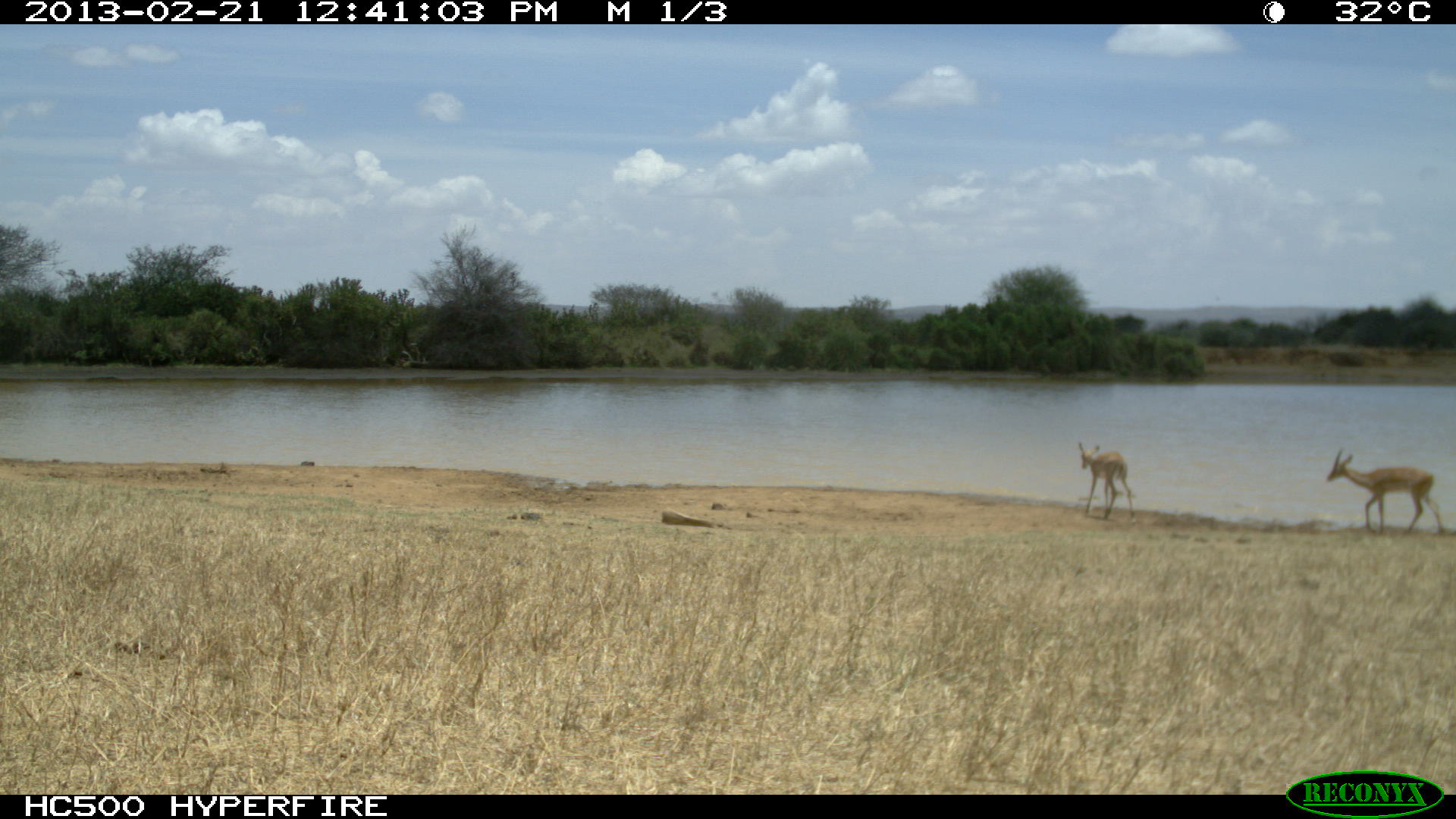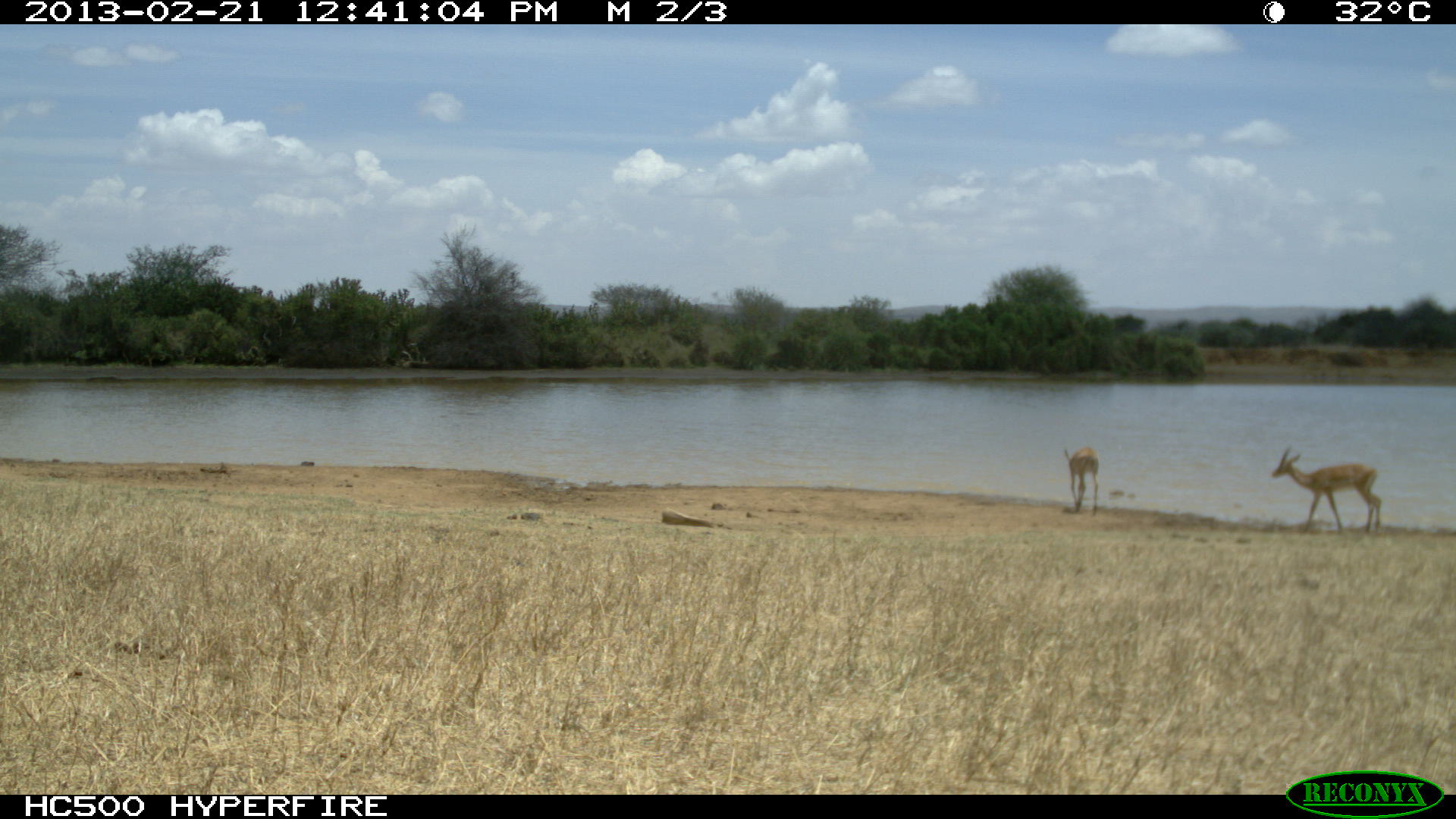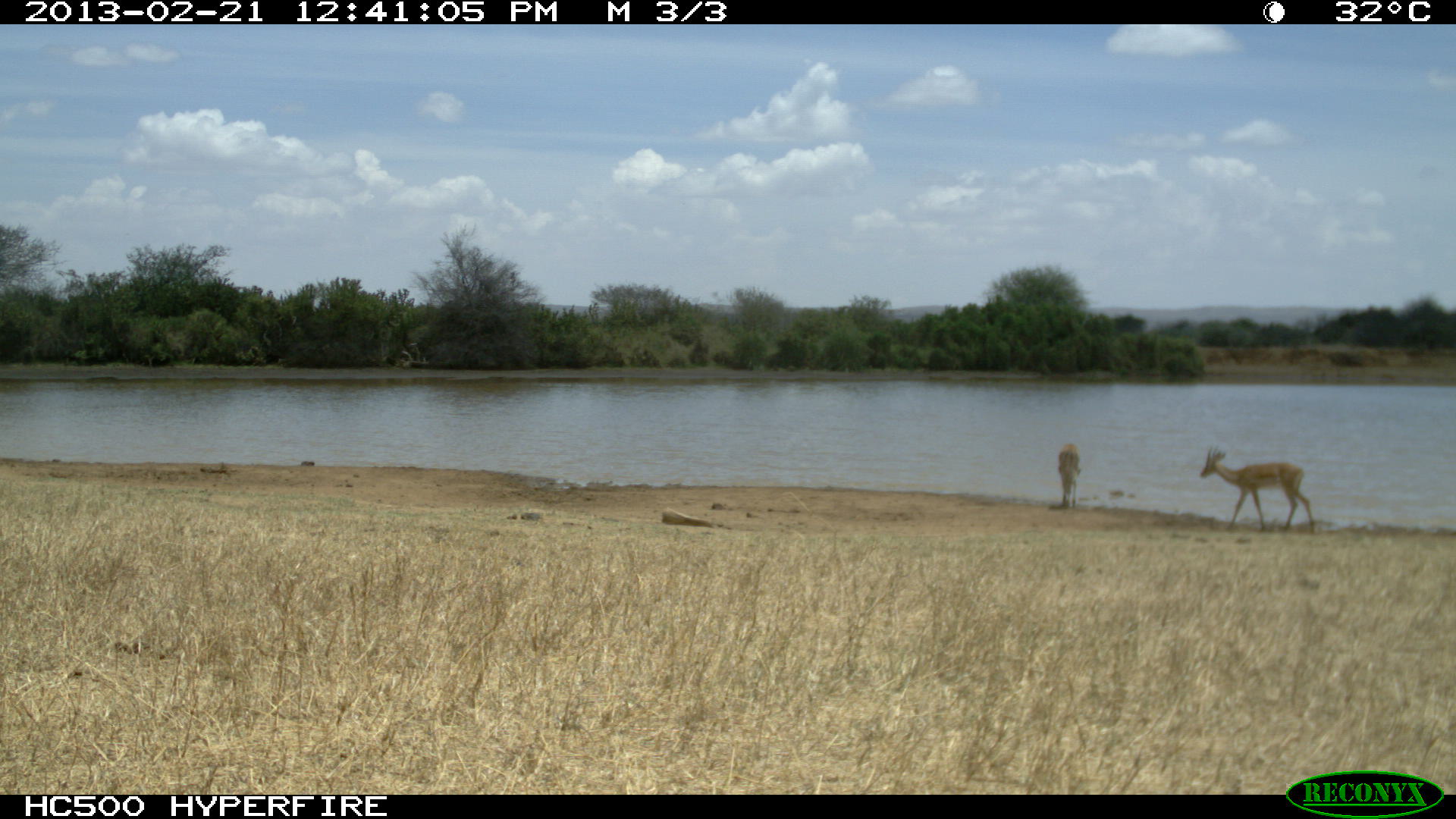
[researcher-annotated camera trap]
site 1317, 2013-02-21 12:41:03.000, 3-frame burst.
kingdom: Animalia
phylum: Chordata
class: Mammalia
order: Artiodactyla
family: Bovidae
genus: Aepyceros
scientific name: Aepyceros melampus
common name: impala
Aepyceros melampus (impala), count 2.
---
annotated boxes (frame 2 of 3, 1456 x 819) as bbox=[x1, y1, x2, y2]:
aepyceros melampus: bbox=[1272, 445, 1381, 534]; bbox=[1062, 447, 1099, 515]